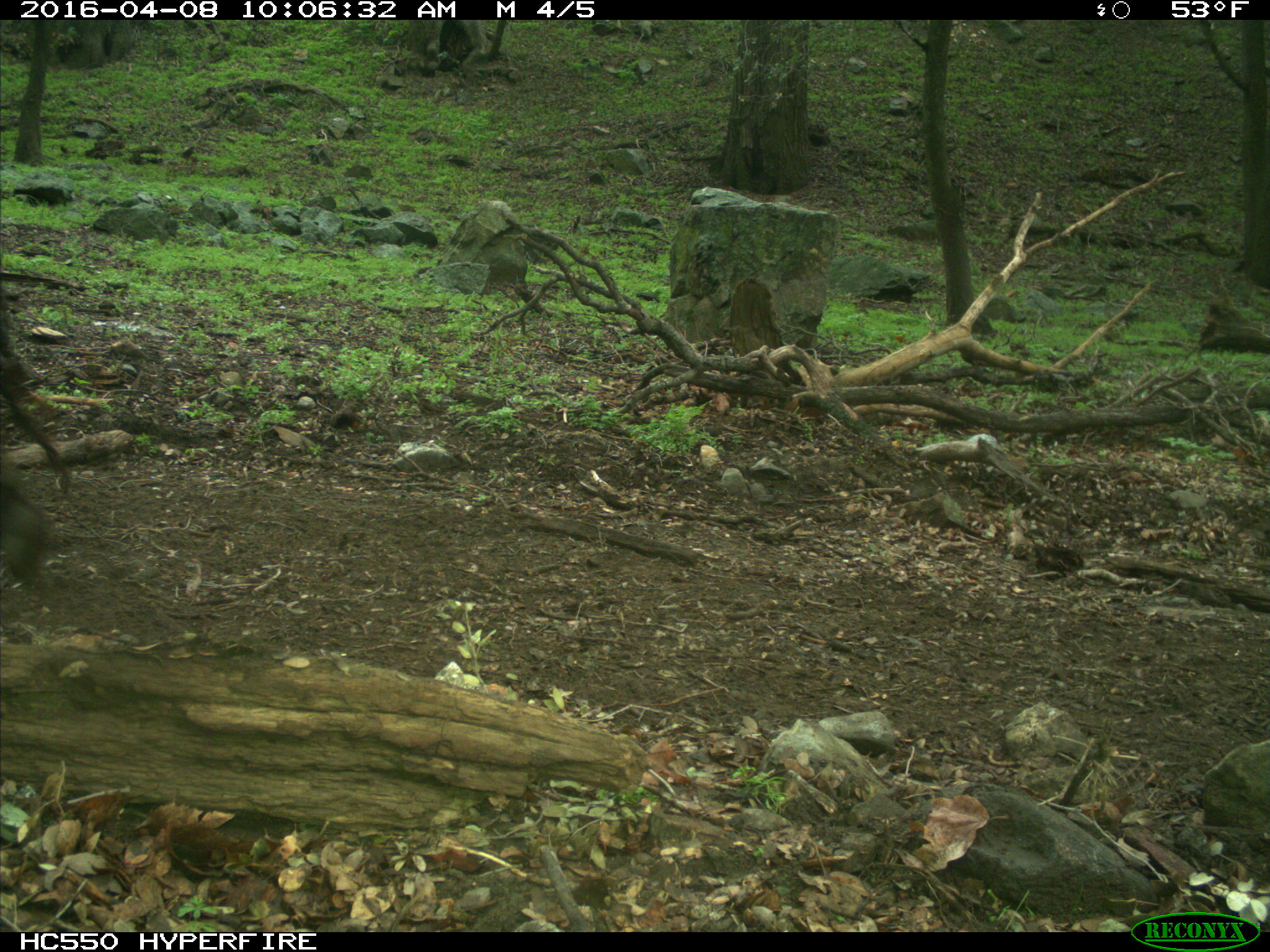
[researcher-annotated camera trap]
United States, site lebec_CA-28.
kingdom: Animalia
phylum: Chordata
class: Mammalia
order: Artiodactyla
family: Bovidae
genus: Bos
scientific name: Bos taurus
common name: domestic cow